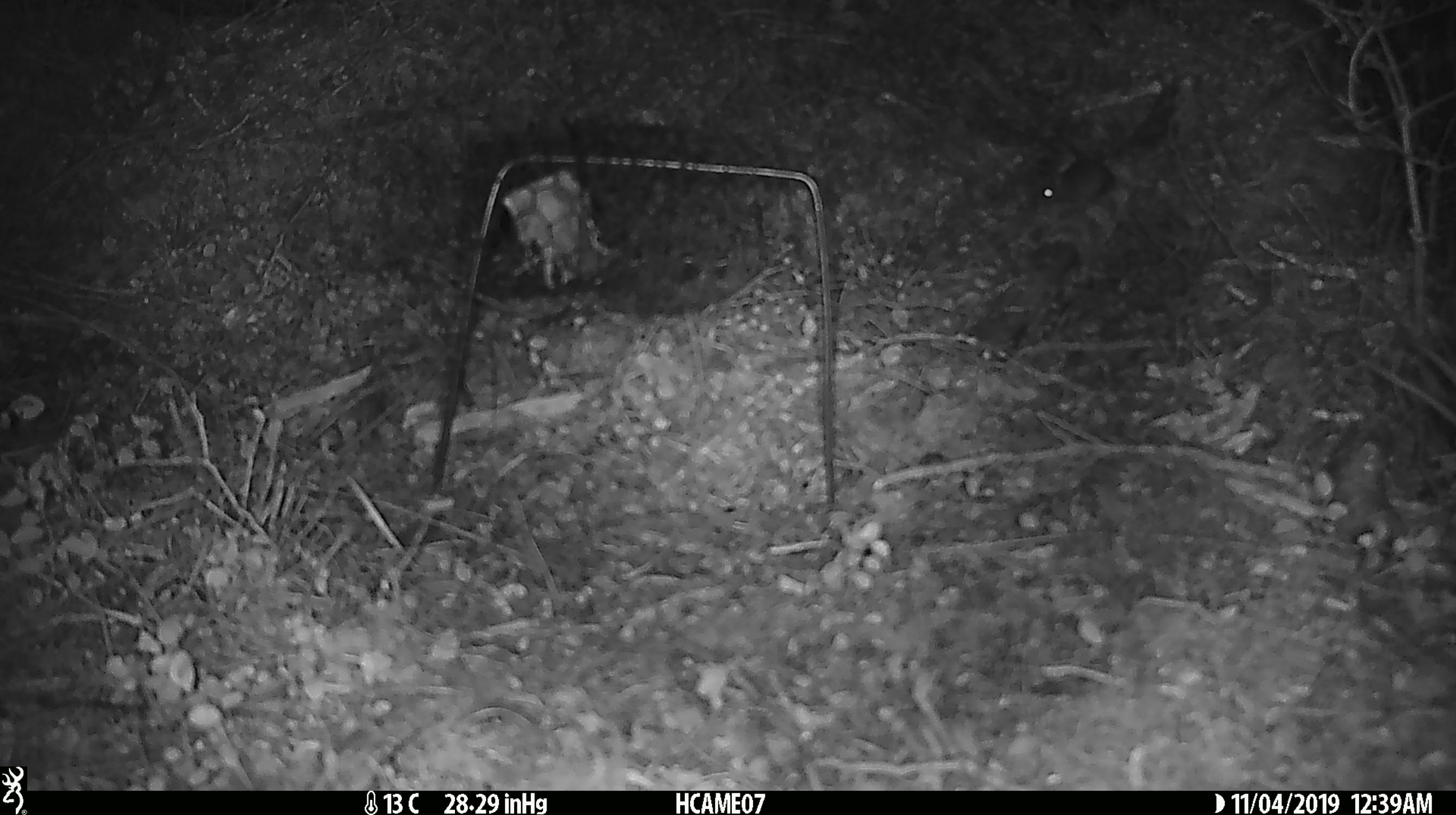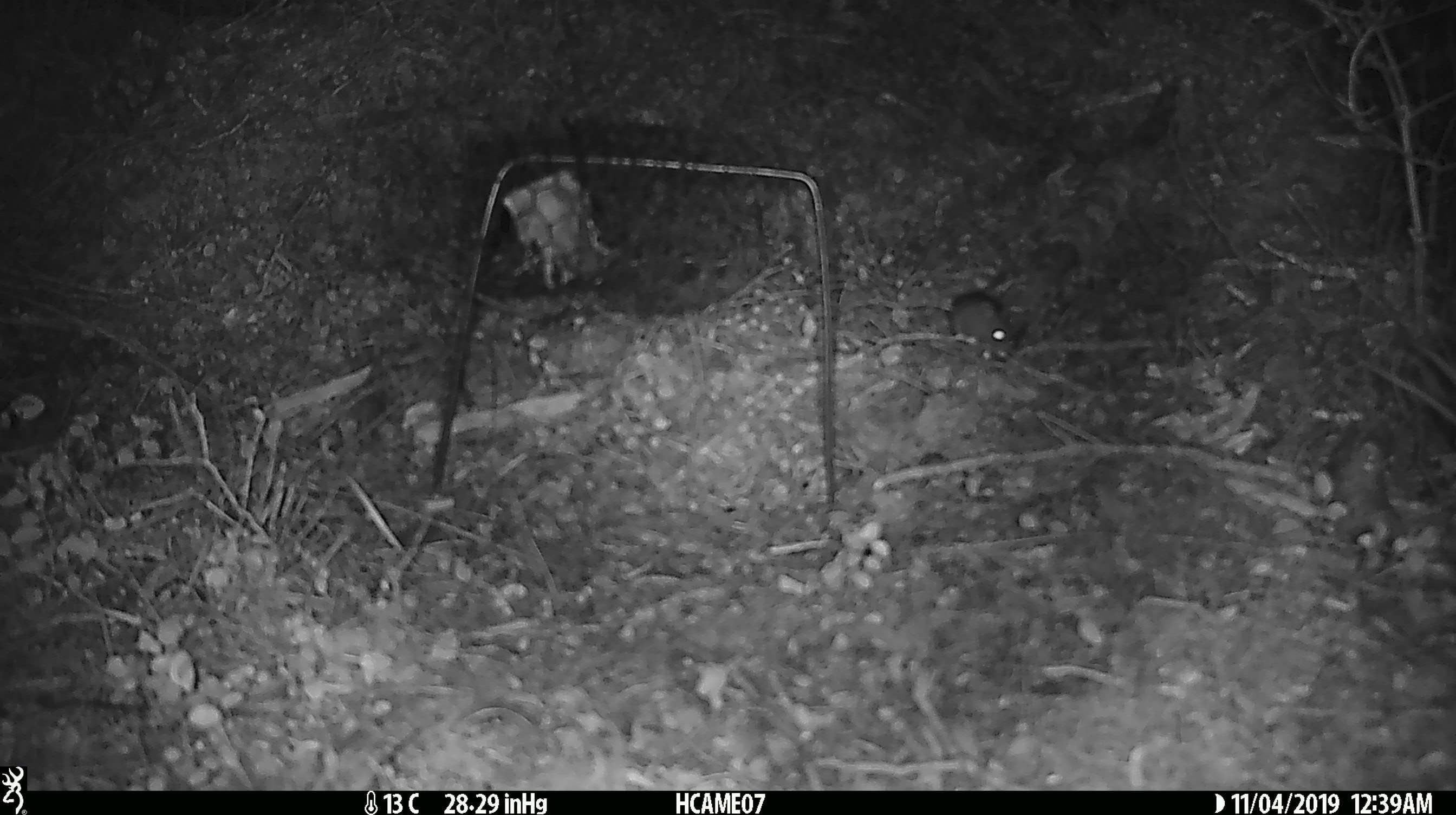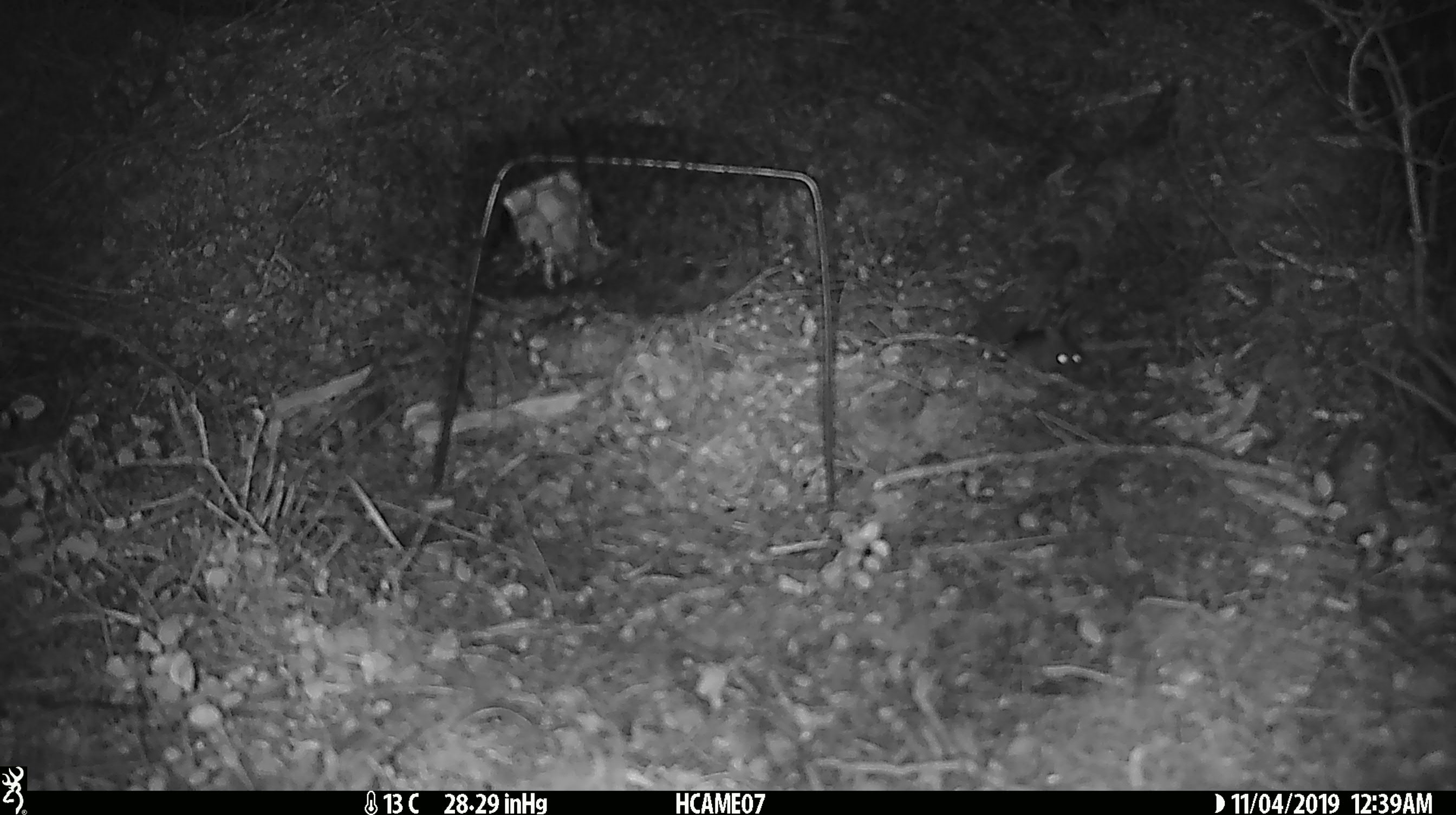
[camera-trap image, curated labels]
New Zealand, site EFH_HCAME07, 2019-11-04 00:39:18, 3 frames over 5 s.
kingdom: Animalia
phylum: Chordata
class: Mammalia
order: Rodentia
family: Muridae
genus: Mus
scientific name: Mus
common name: mouse